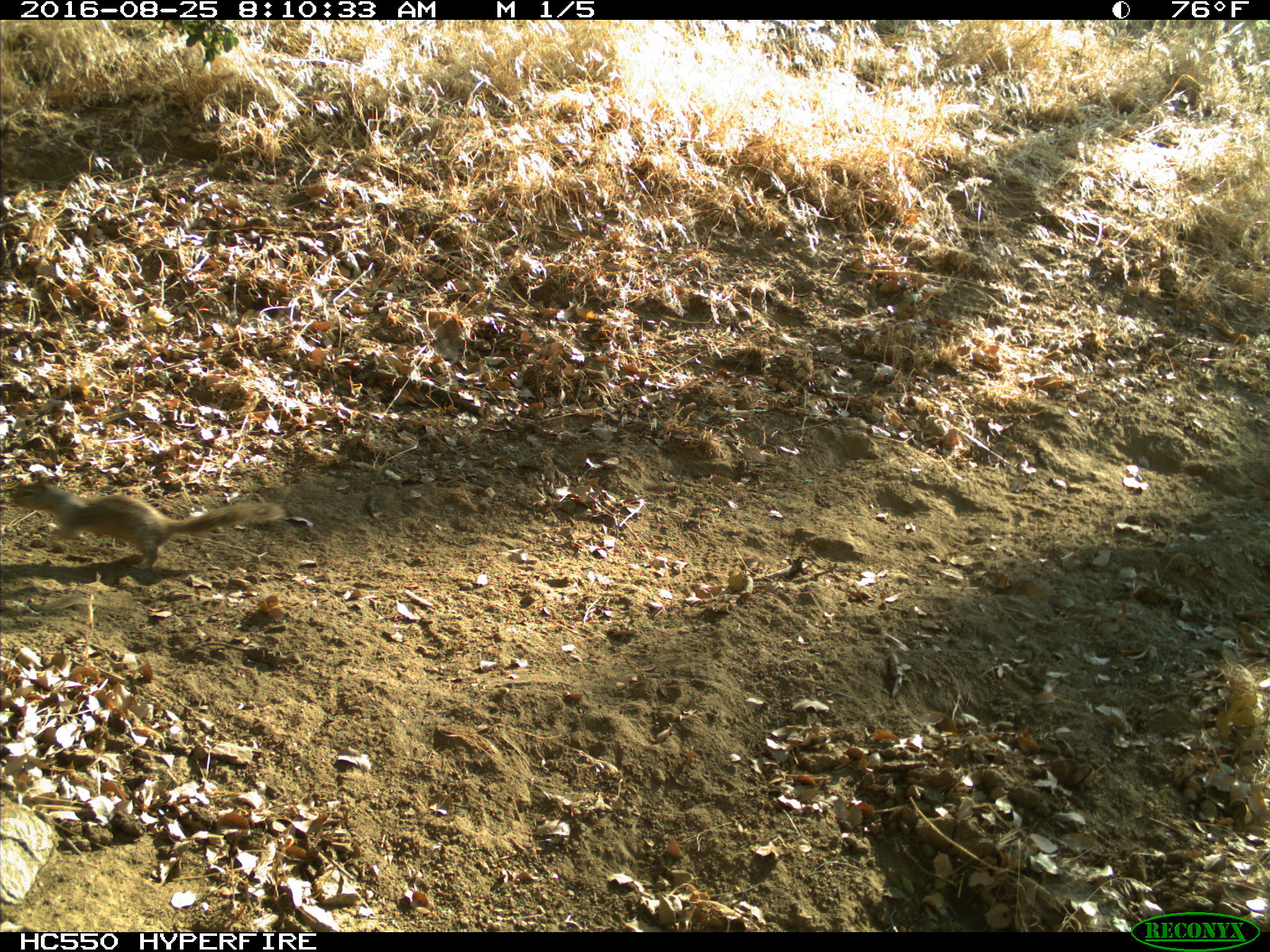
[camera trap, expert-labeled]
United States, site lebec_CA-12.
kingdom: Animalia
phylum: Chordata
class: Mammalia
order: Rodentia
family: Sciuridae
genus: Otospermophilus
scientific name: Otospermophilus beecheyi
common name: california ground squirrel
Otospermophilus beecheyi (california ground squirrel).